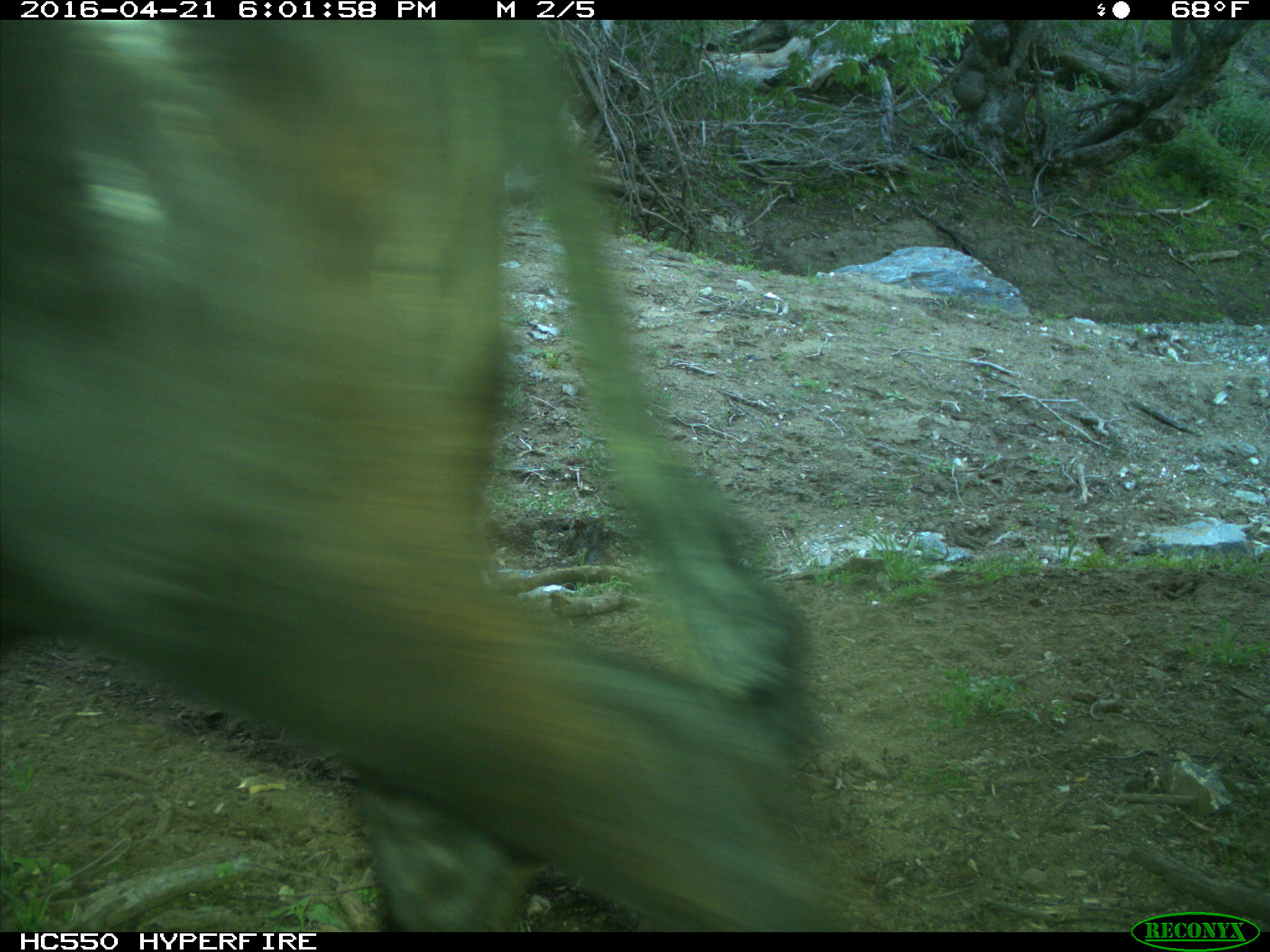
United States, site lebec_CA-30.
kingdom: Animalia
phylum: Chordata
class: Mammalia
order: Artiodactyla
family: Bovidae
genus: Bos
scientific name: Bos taurus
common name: domestic cow